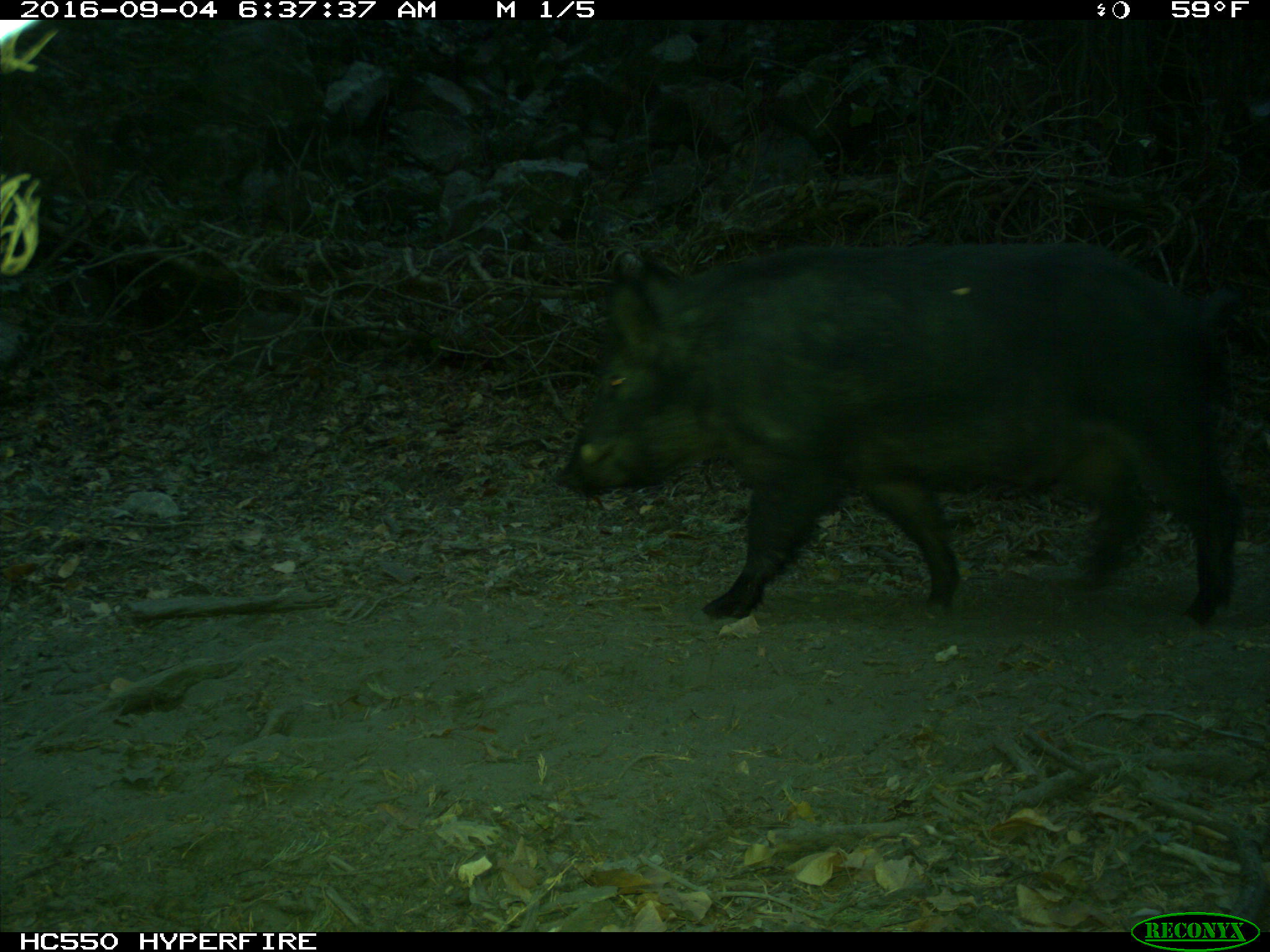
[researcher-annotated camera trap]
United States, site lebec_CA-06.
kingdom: Animalia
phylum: Chordata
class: Mammalia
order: Artiodactyla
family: Suidae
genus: Sus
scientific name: Sus scrofa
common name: wild boar